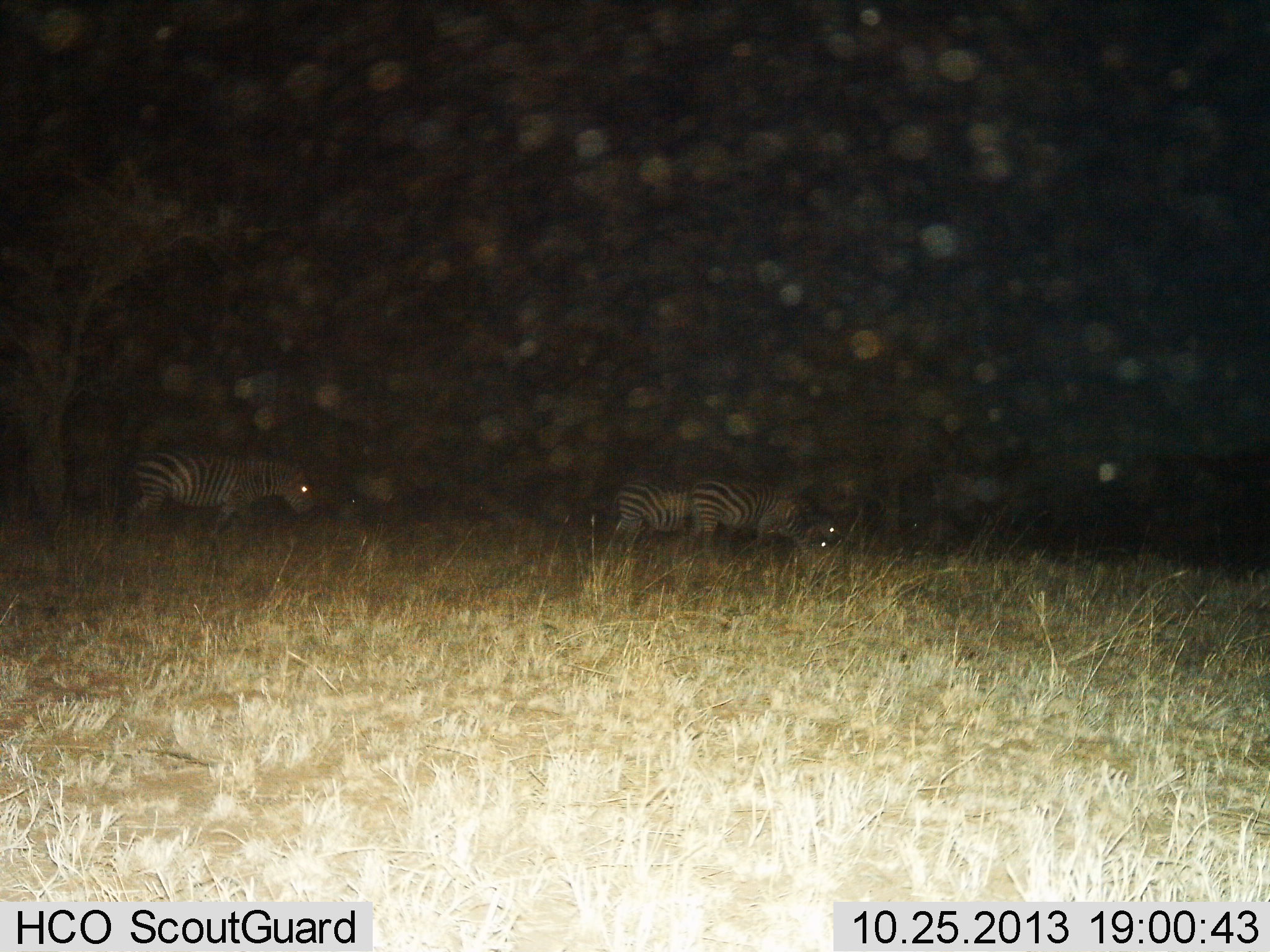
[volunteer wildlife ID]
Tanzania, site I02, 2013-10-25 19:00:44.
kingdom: Animalia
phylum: Chordata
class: Mammalia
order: Perissodactyla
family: Equidae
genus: Equus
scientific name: Equus quagga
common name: plains zebra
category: zebra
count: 3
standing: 60%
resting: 0%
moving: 10%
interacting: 0%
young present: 0%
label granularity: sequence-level